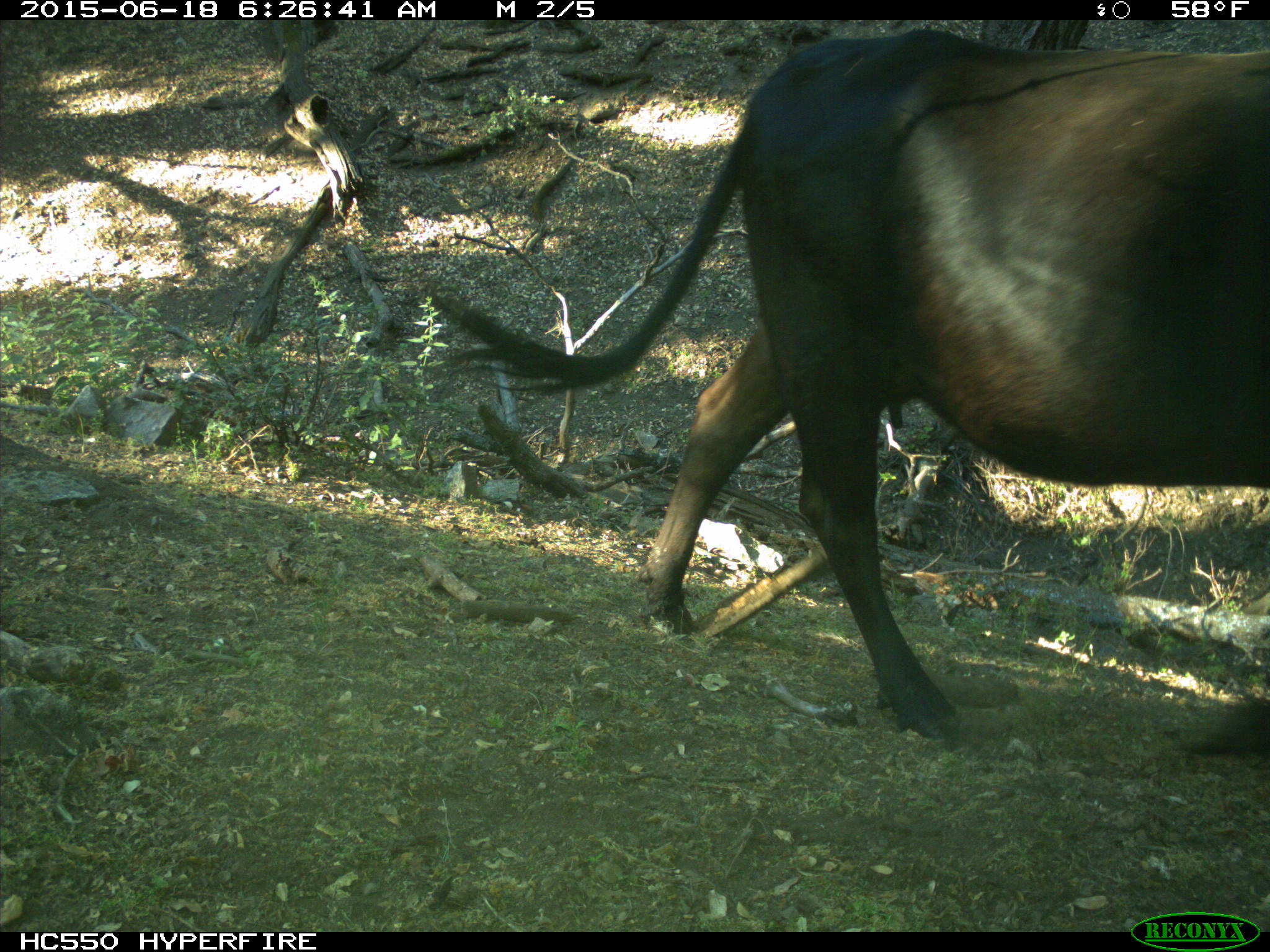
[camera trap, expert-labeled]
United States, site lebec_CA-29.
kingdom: Animalia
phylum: Chordata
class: Mammalia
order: Artiodactyla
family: Bovidae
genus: Bos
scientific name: Bos taurus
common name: domestic cow